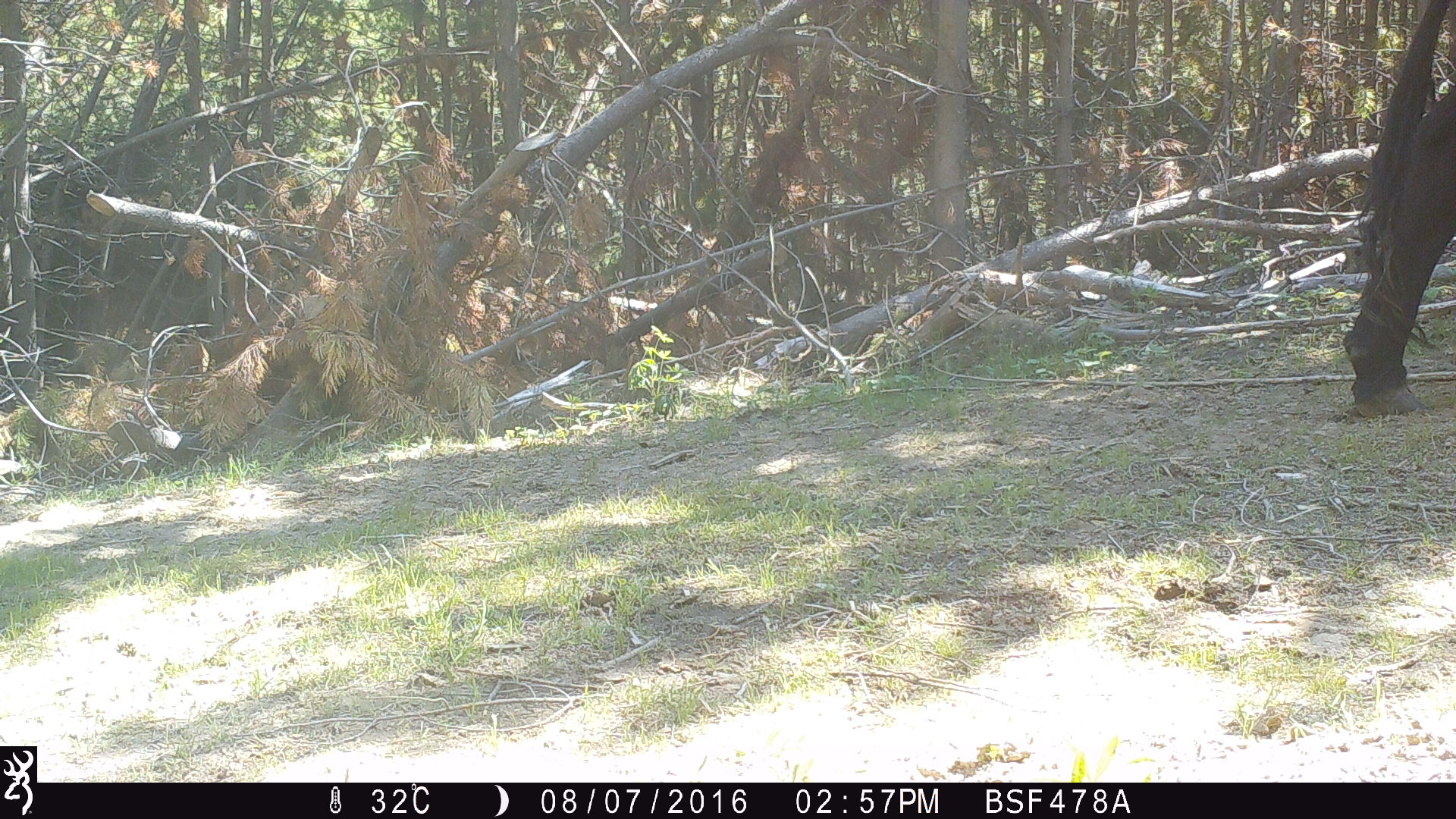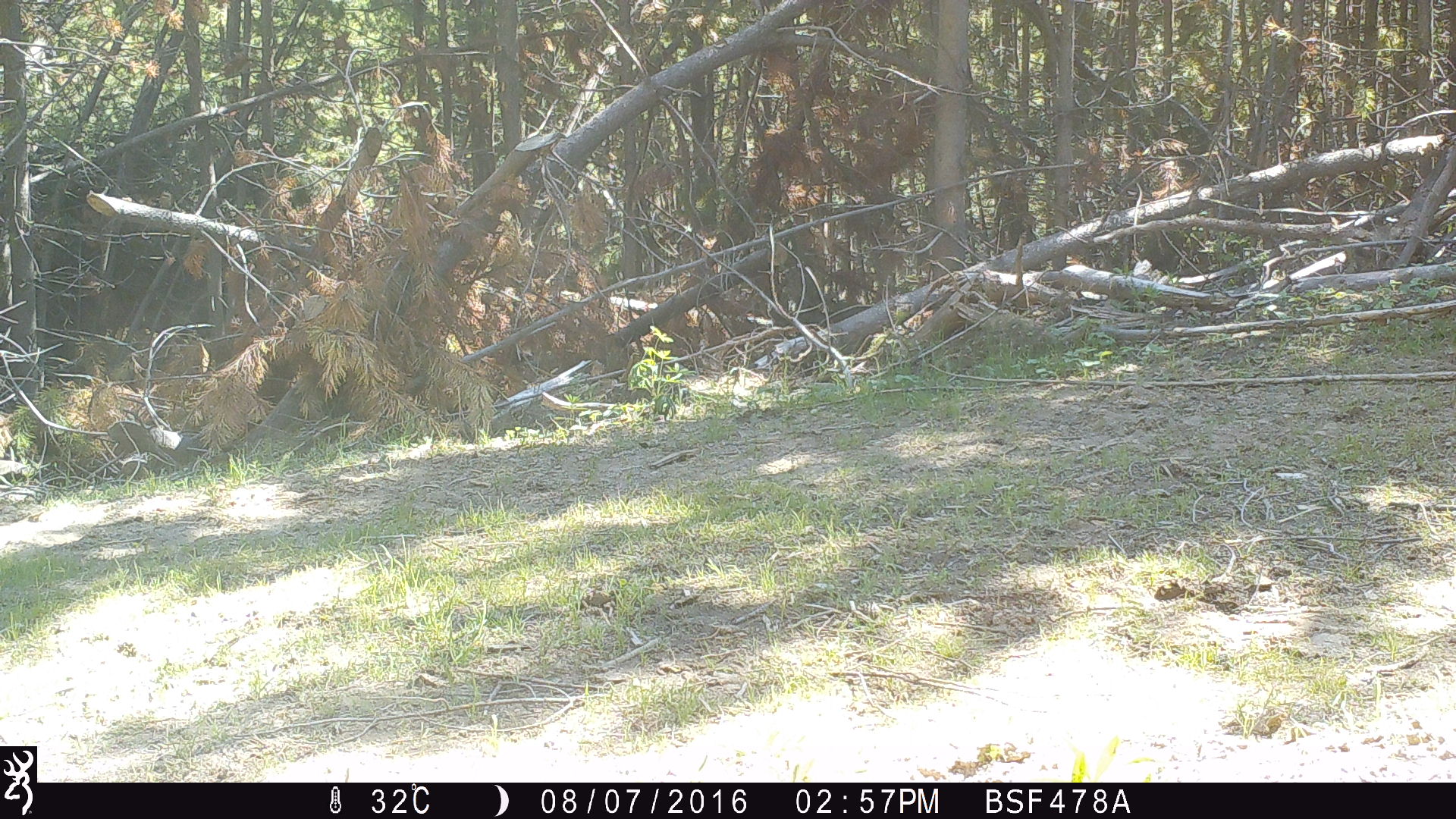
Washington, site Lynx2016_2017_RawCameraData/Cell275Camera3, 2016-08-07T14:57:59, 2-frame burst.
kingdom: Animalia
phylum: Chordata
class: Mammalia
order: Artiodactyla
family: Bovidae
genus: Bos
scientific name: Bos taurus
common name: domestic cattle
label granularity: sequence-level